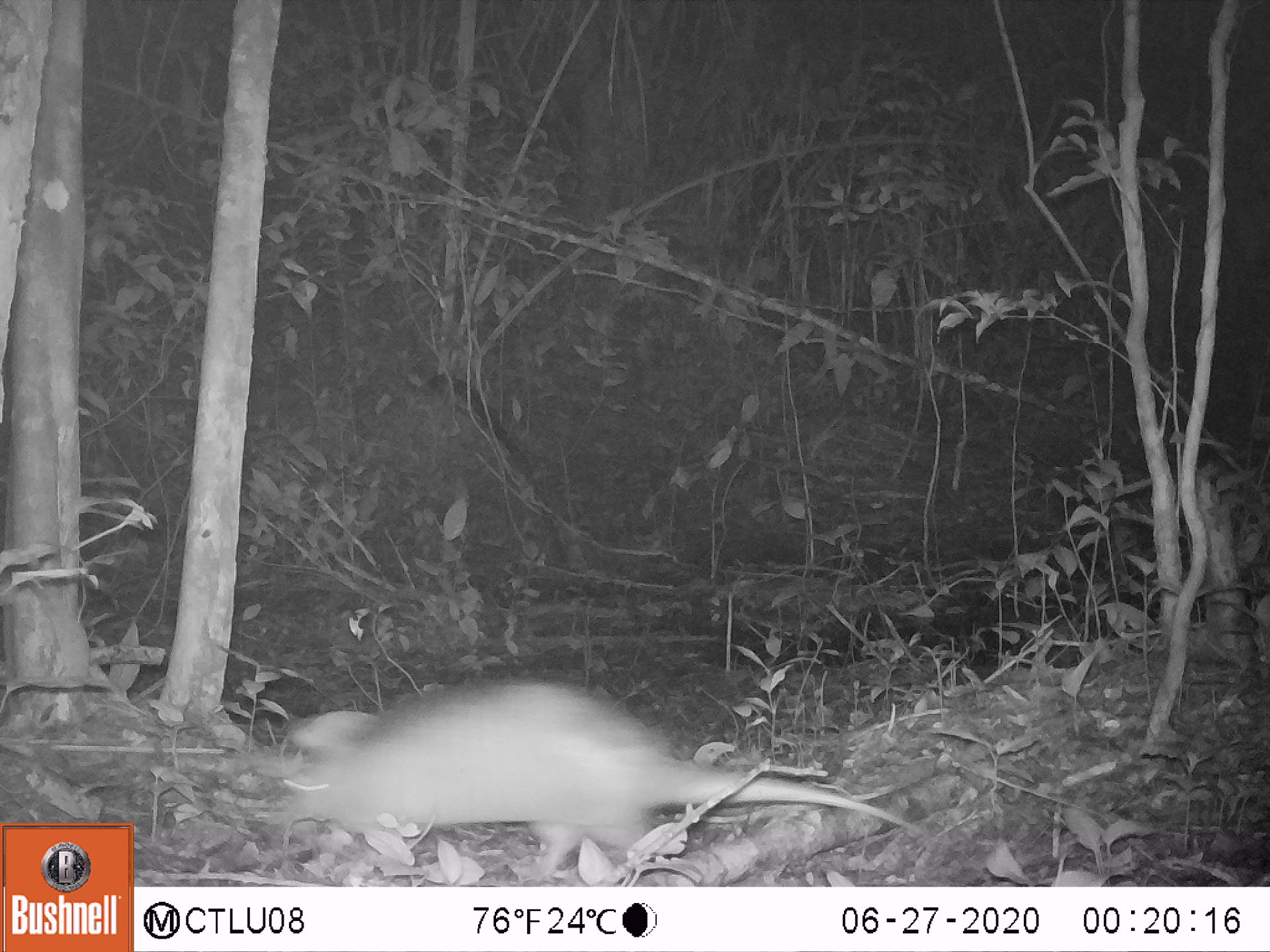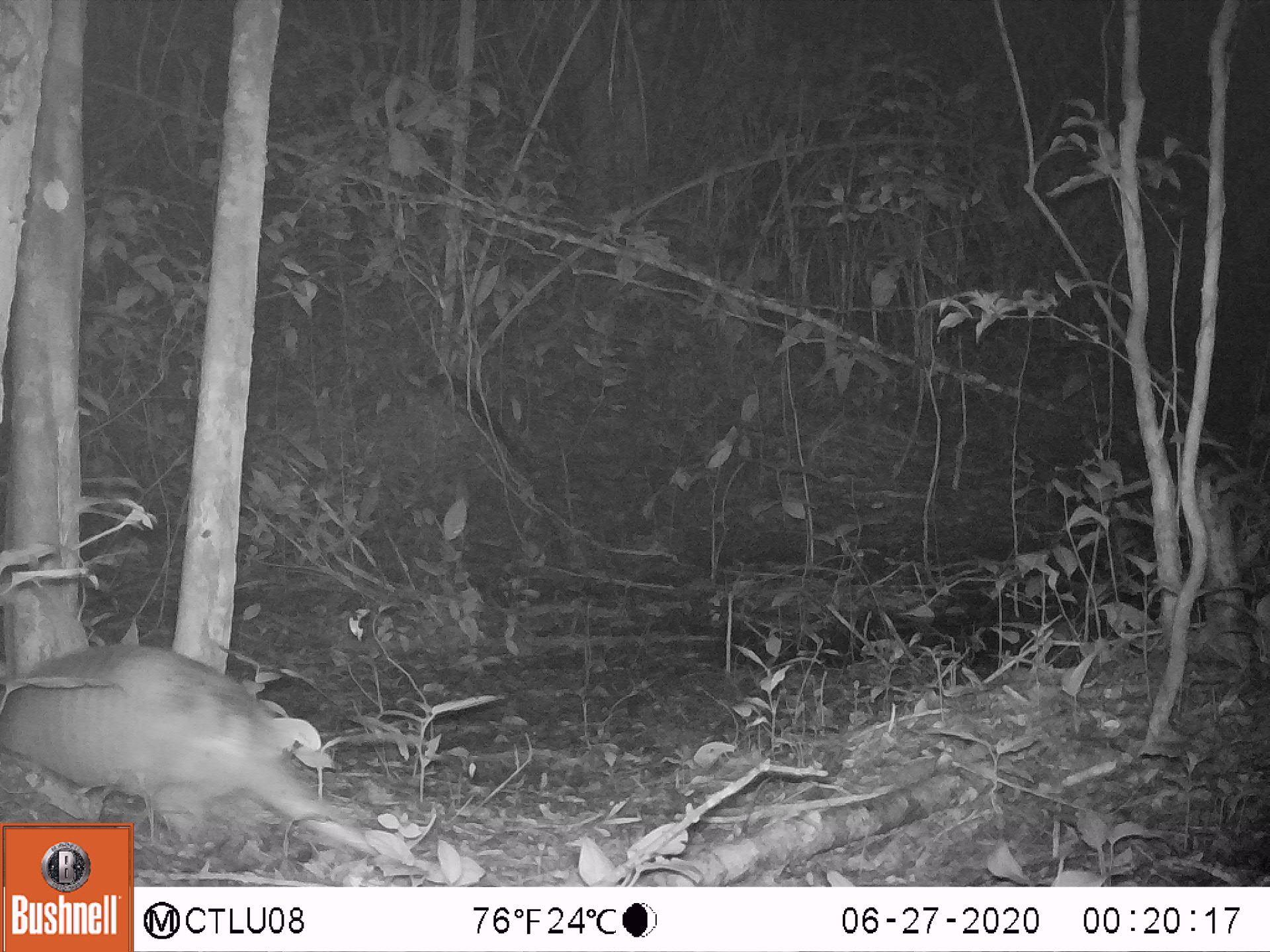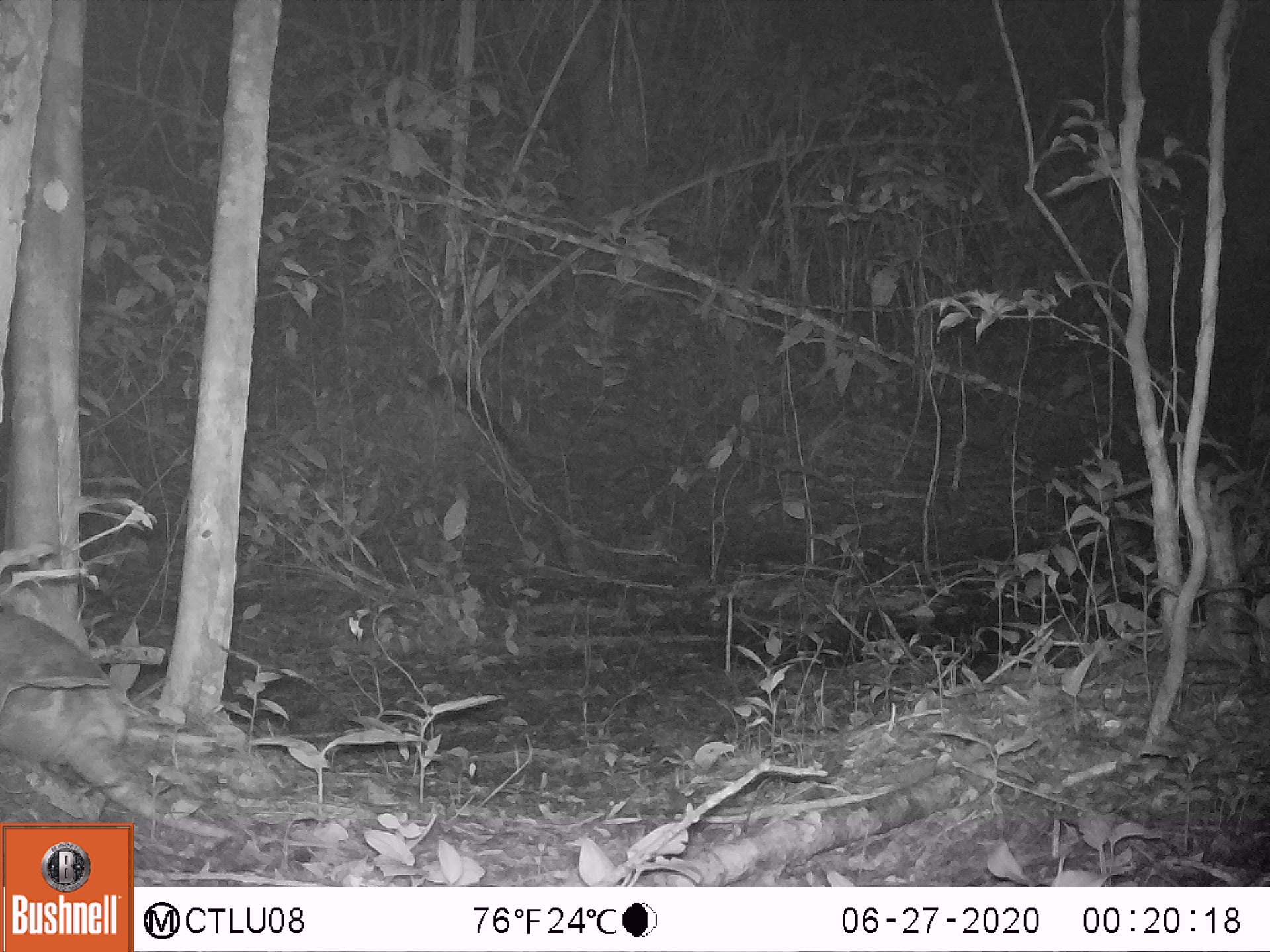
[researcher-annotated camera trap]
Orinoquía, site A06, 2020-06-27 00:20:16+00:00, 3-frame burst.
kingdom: Animalia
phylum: Chordata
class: Mammalia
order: Cingulata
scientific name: Cingulata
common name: armadillo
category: unknown armadillo